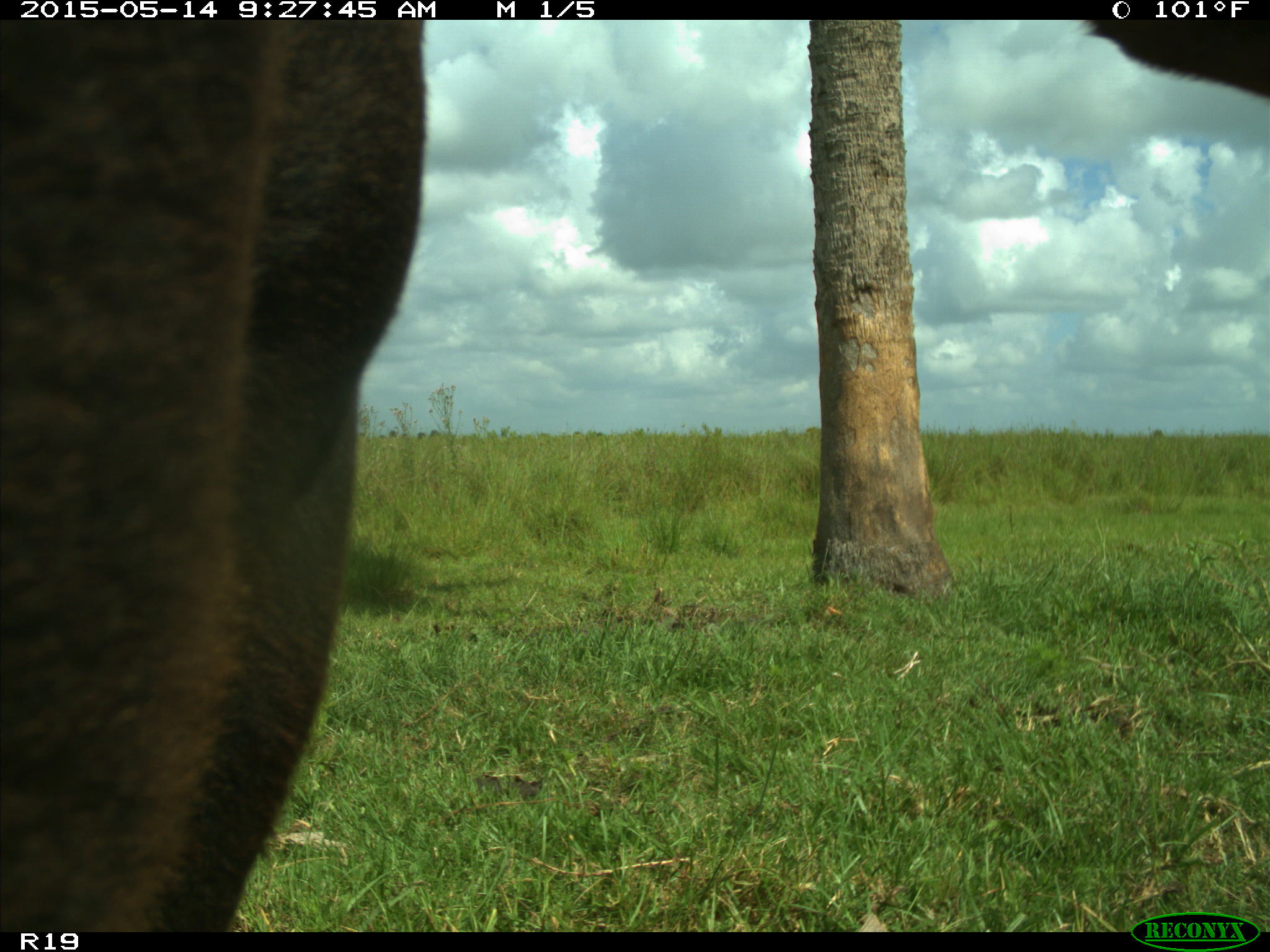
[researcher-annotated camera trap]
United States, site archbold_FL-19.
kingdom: Animalia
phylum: Chordata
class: Mammalia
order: Artiodactyla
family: Bovidae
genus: Bos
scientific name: Bos taurus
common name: domestic cow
Bos taurus (domestic cow).